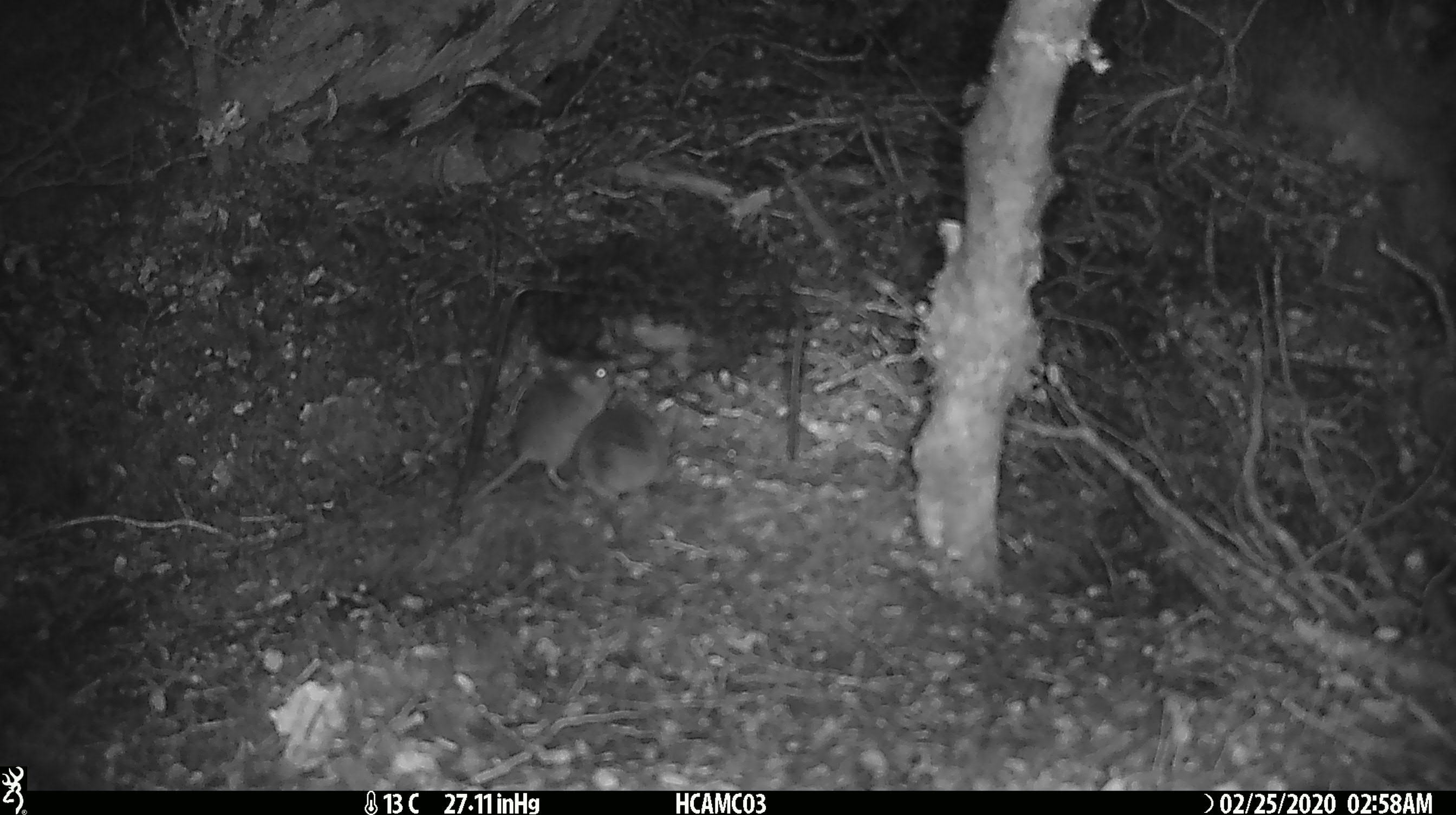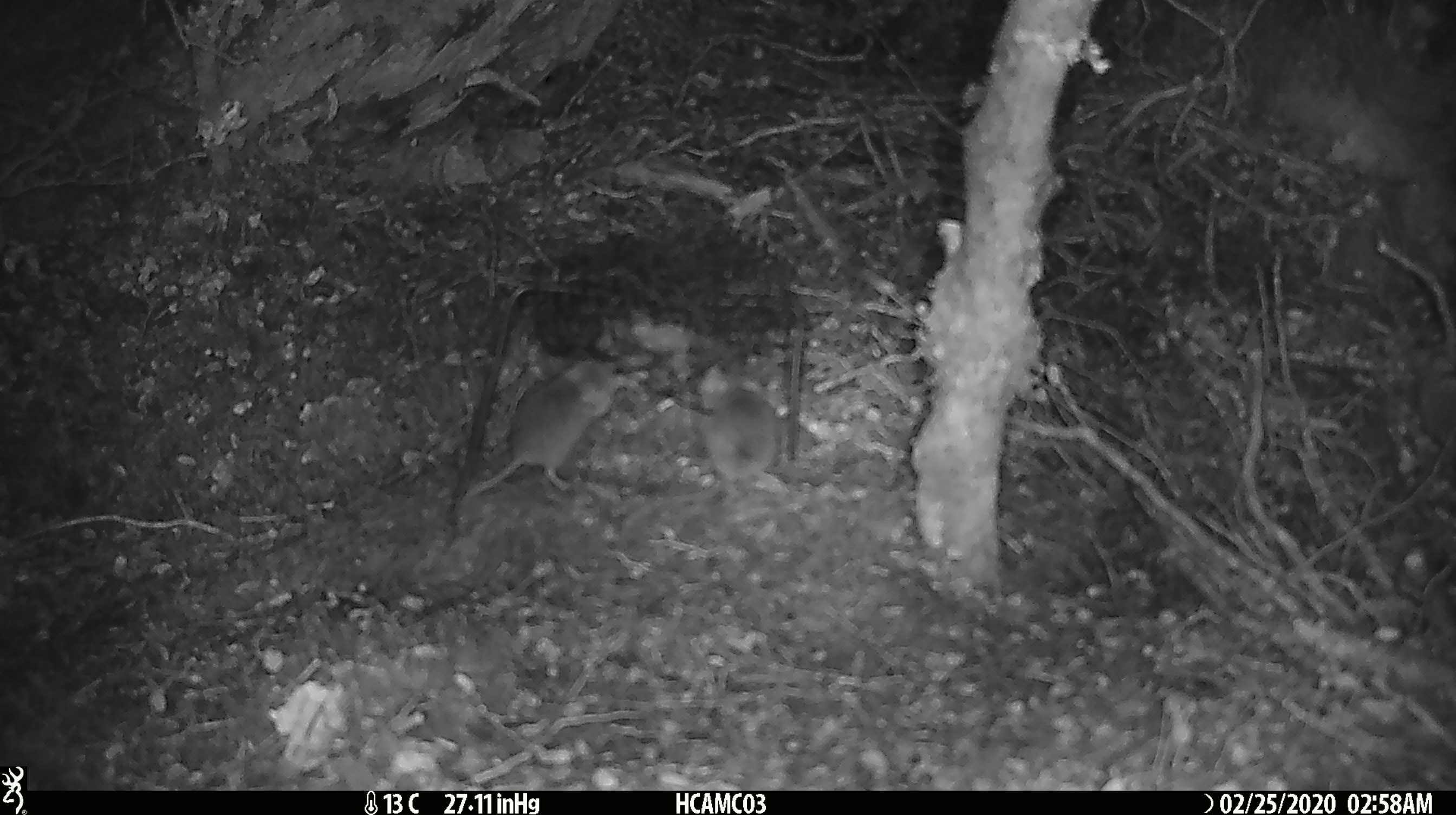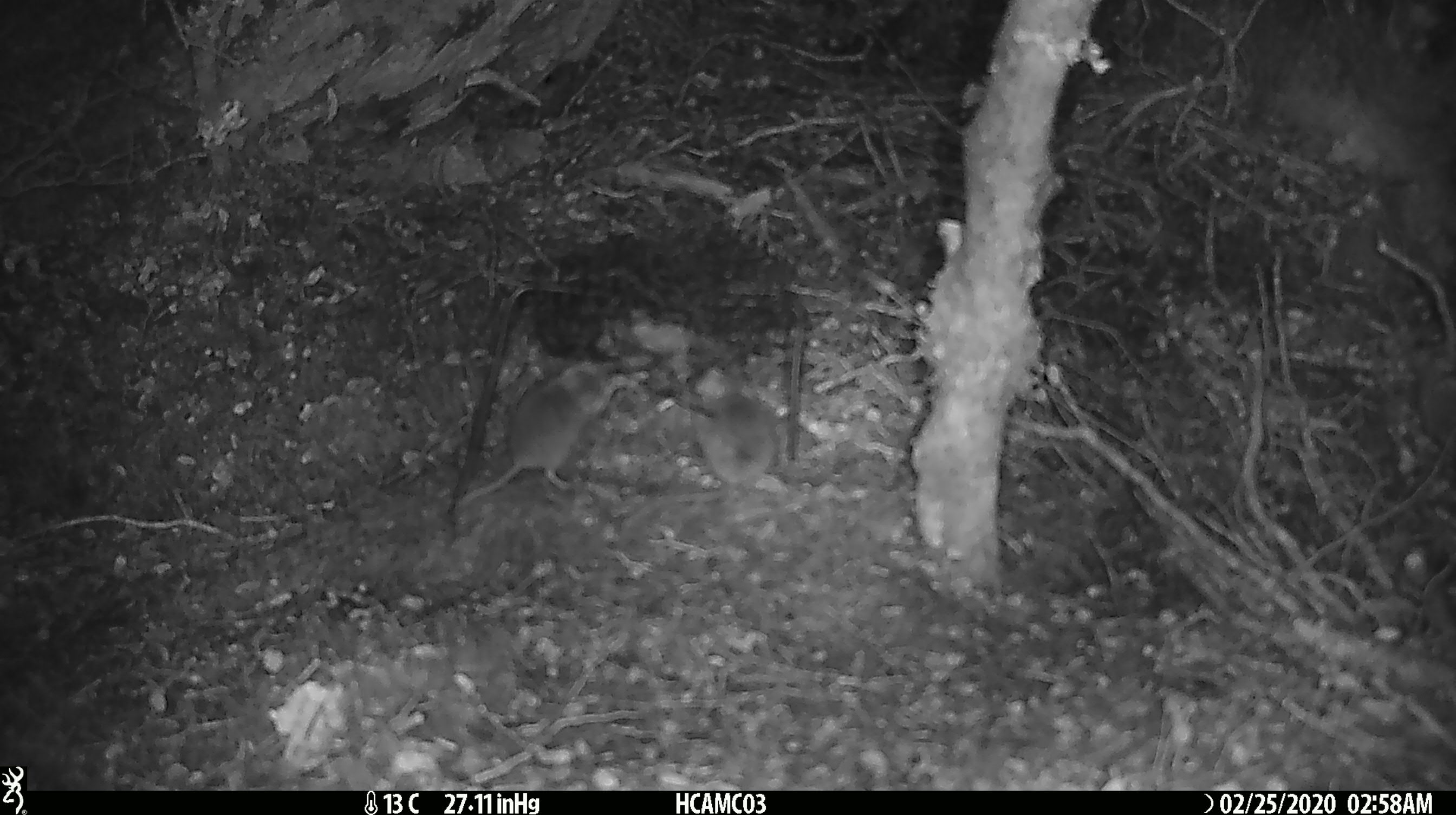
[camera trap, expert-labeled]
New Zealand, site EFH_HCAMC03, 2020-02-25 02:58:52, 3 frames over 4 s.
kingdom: Animalia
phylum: Chordata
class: Mammalia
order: Rodentia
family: Muridae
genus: Mus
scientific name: Mus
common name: mouse